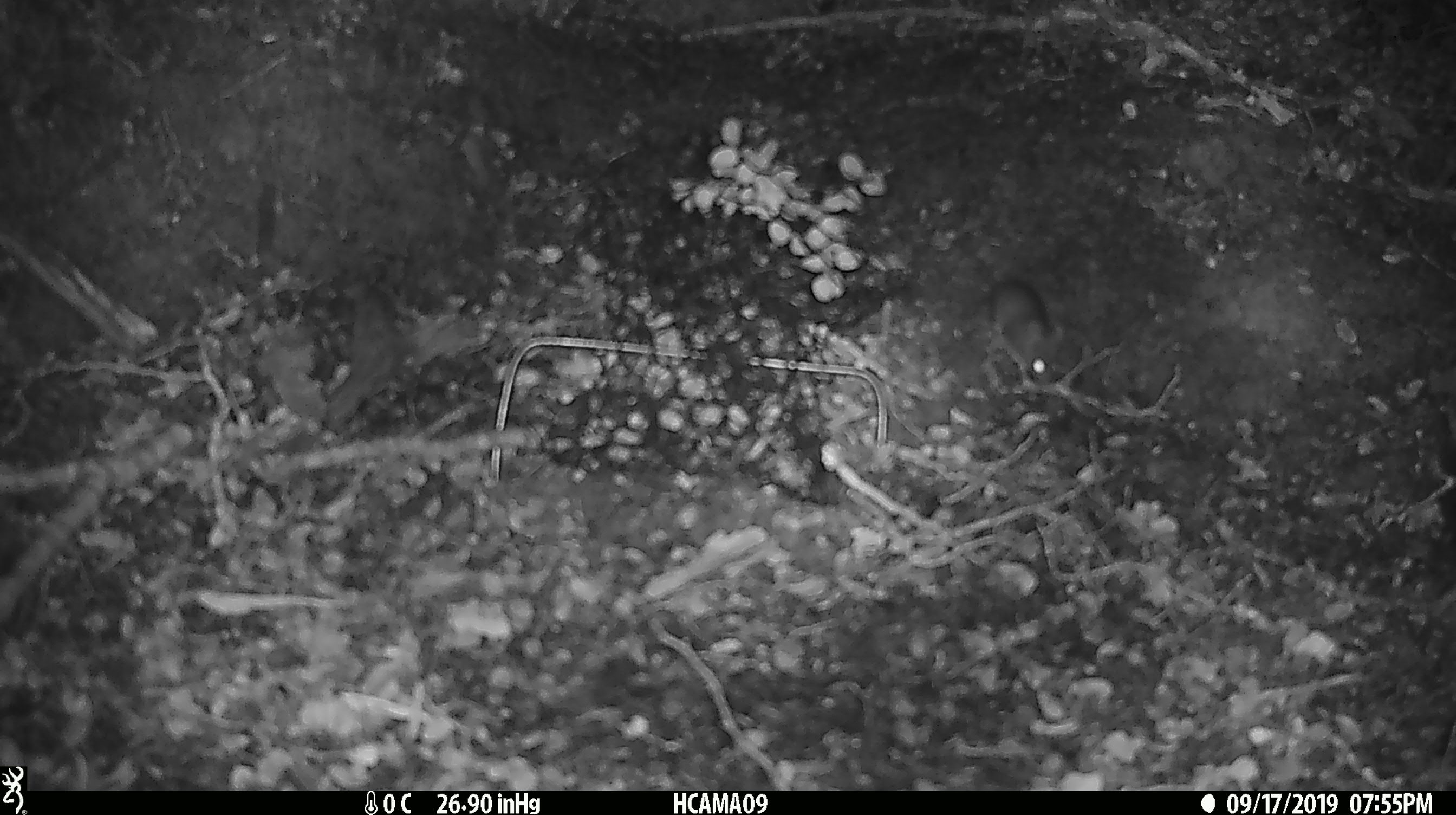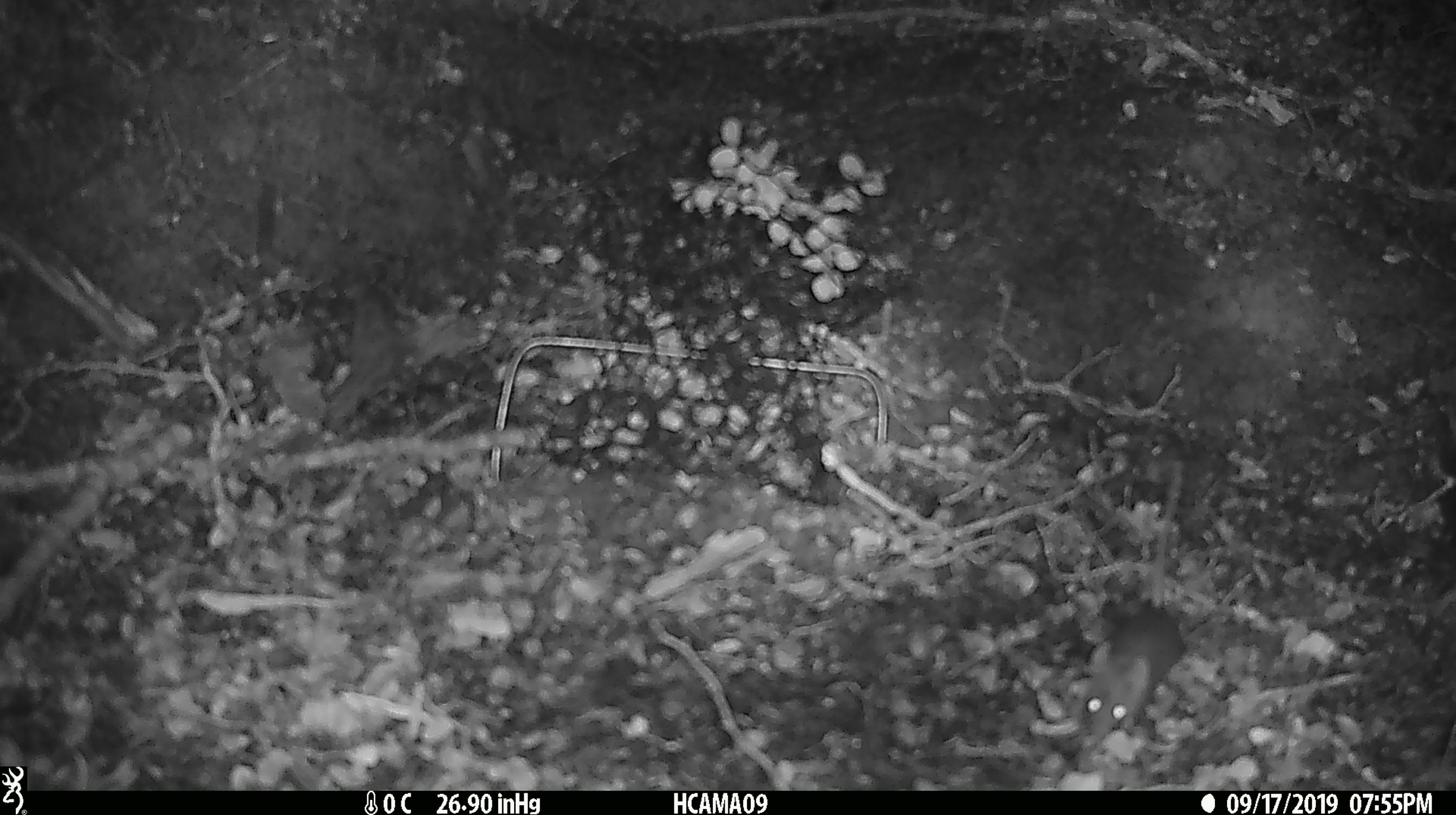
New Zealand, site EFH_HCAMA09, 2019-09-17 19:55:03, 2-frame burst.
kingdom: Animalia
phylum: Chordata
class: Mammalia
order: Rodentia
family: Muridae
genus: Mus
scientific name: Mus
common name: mouse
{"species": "mouse (Mus)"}